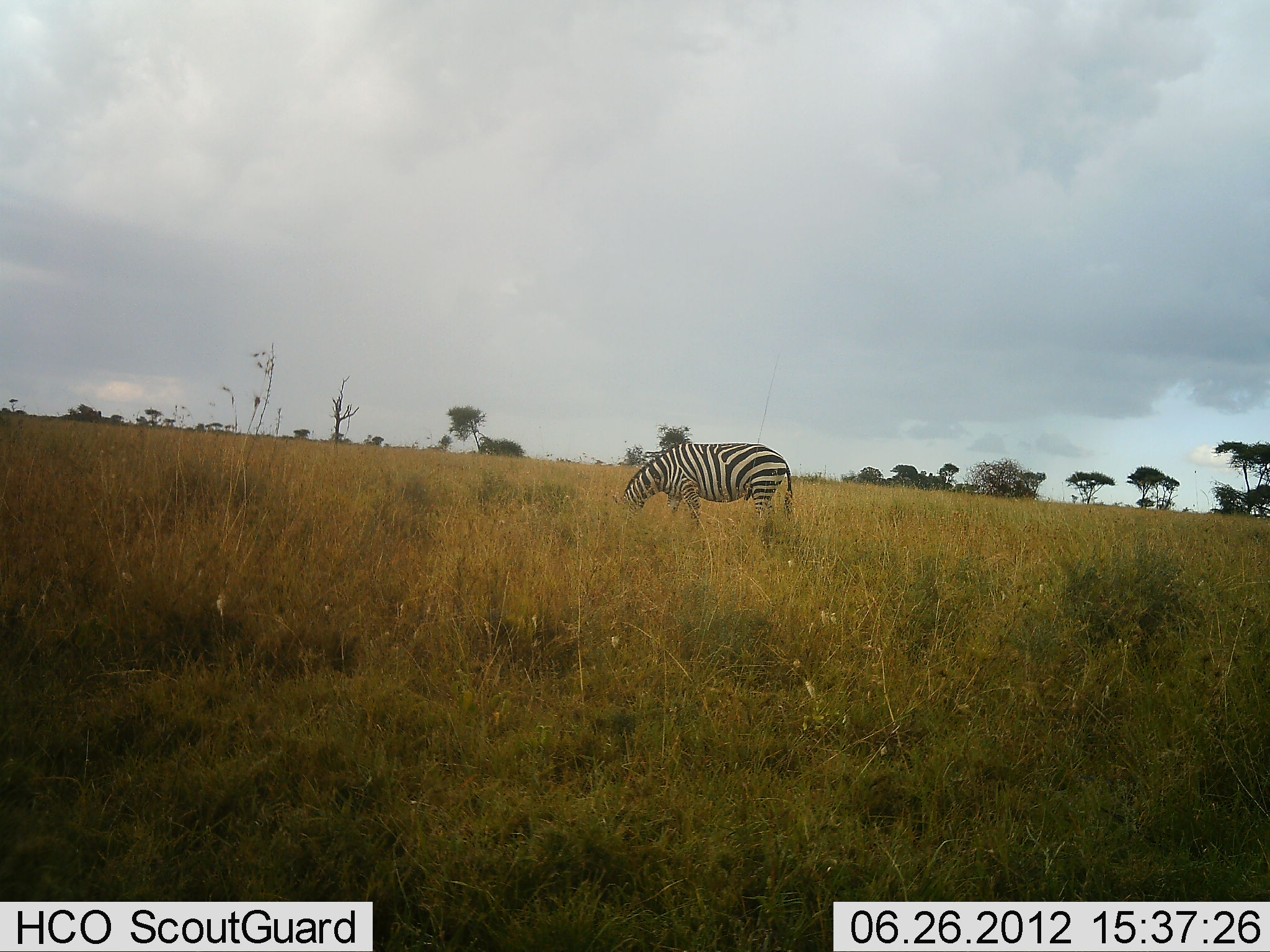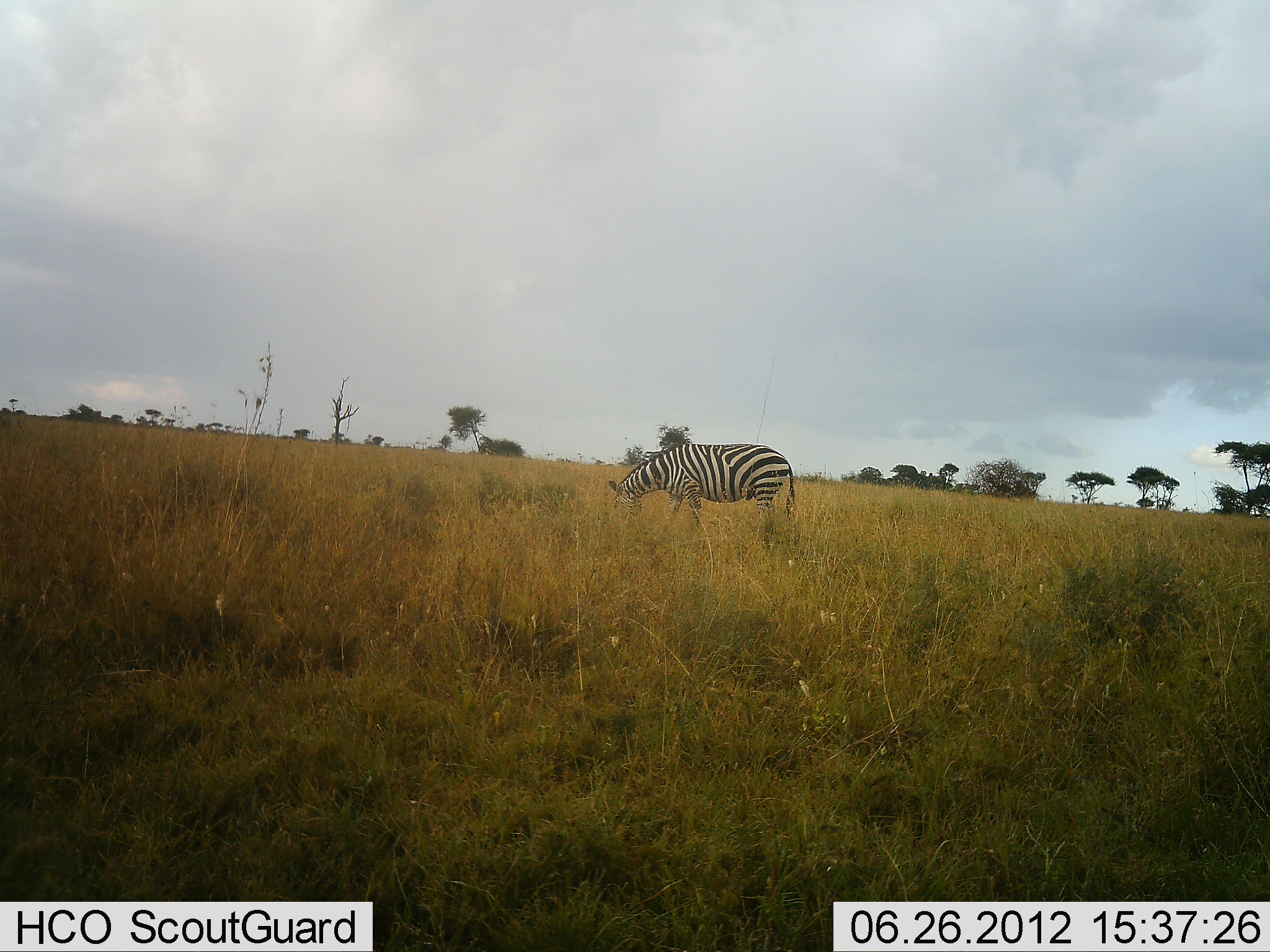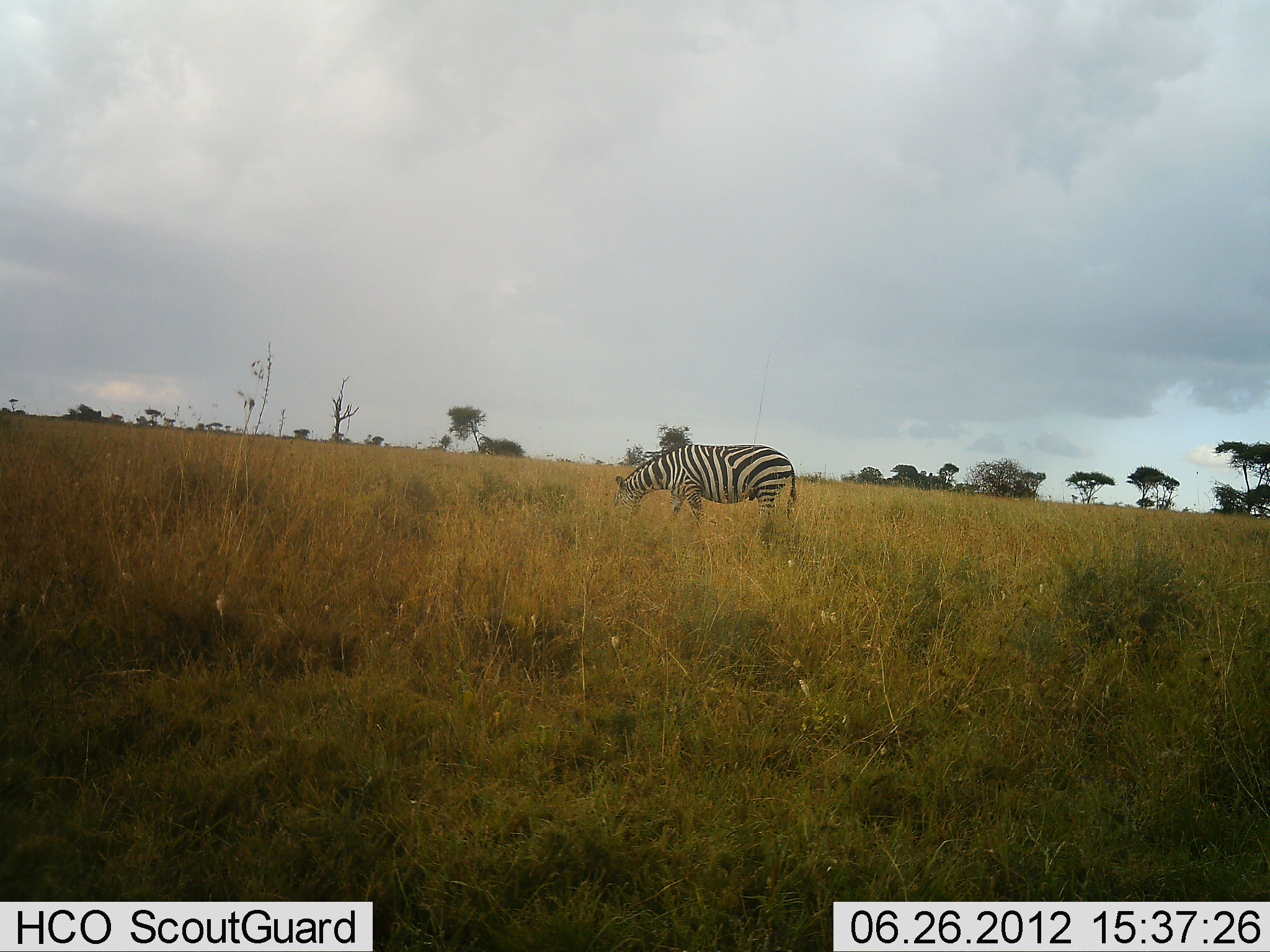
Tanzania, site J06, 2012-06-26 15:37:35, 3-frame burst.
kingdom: Animalia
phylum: Chordata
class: Mammalia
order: Perissodactyla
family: Equidae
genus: Equus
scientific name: Equus quagga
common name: plains zebra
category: zebra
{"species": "zebra (plains zebra) (Equus quagga)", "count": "1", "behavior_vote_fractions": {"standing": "10%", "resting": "0%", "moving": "0%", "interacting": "0%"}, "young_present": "0%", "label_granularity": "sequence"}